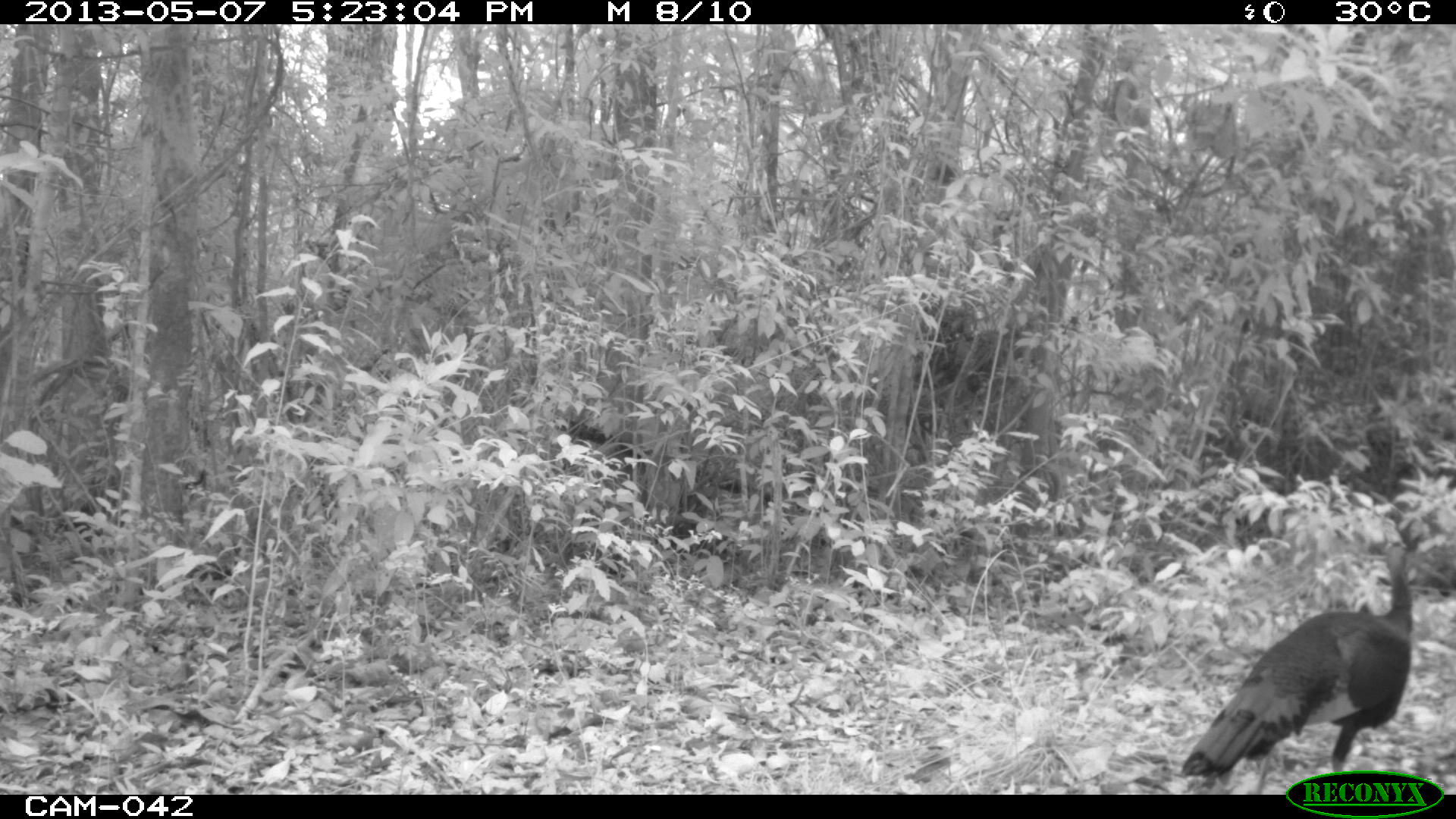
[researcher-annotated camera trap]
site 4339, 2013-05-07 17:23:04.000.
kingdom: Animalia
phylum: Chordata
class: Aves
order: Galliformes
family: Phasianidae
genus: Meleagris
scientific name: Meleagris ocellata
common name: ocellated turkey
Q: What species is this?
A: Meleagris ocellata (ocellated turkey).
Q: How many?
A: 1.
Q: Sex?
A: Male.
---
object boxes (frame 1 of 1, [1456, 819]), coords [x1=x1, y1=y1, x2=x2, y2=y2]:
meleagris ocellata: [x1=1177, y1=537, x2=1413, y2=794]